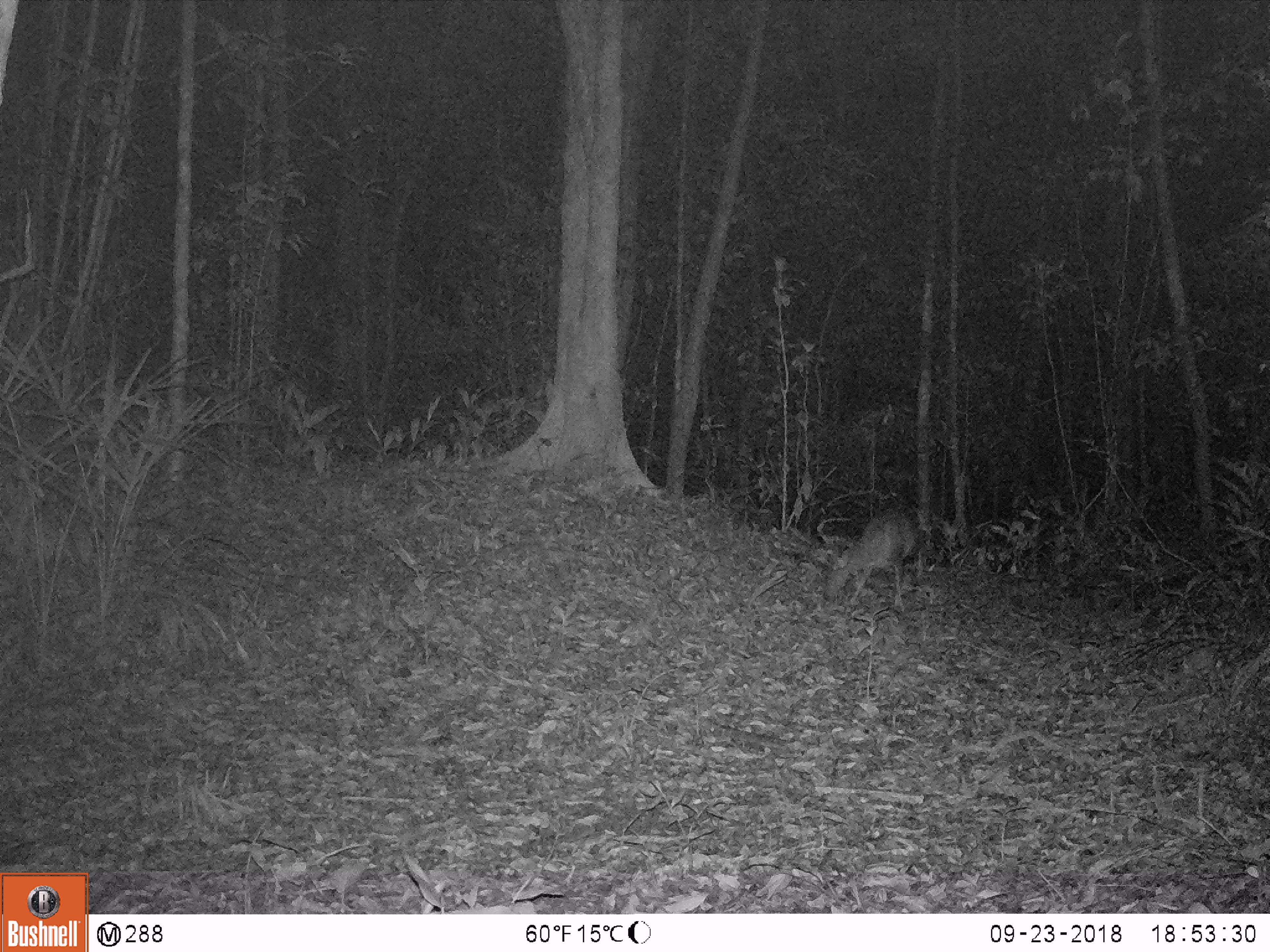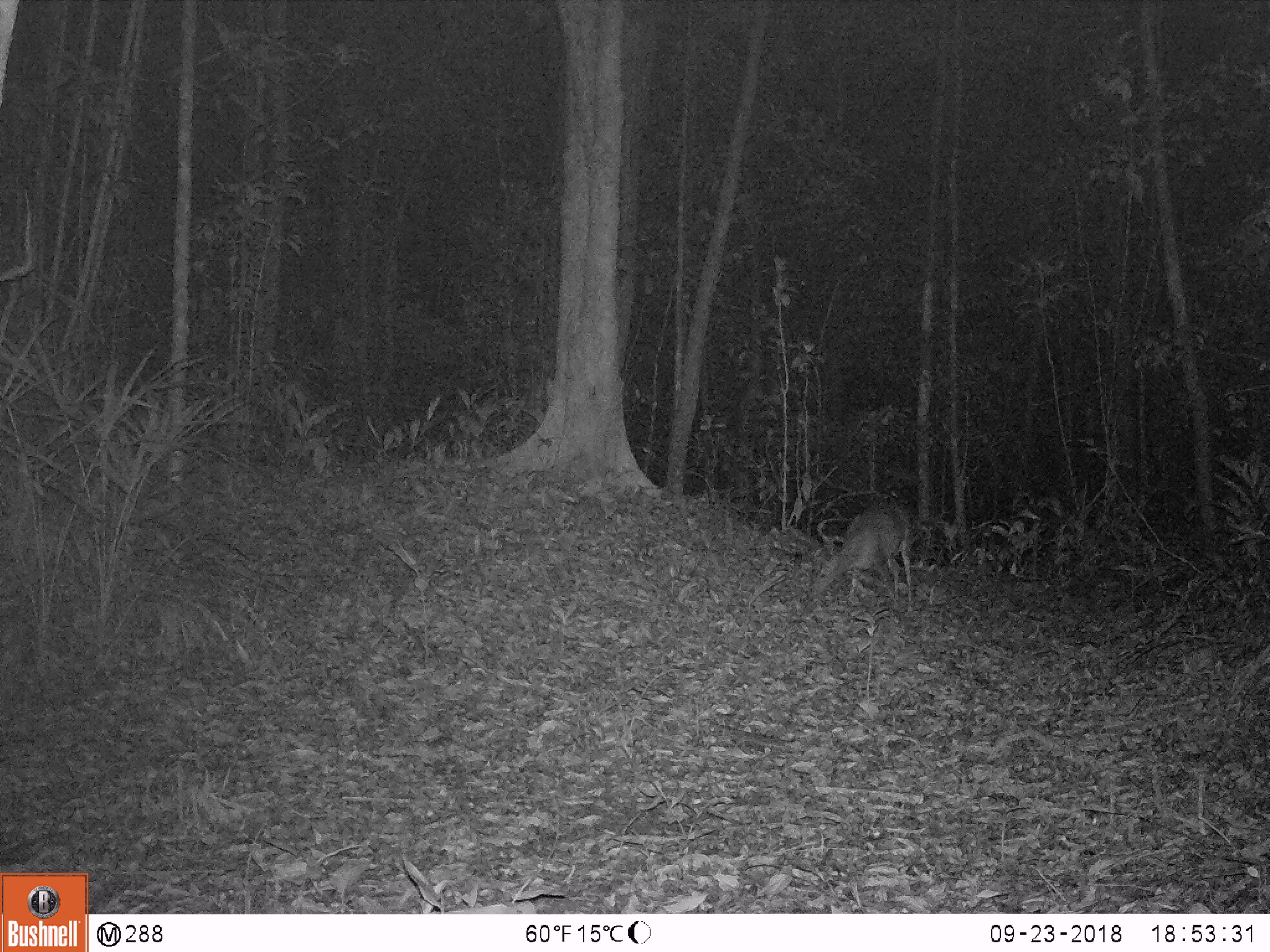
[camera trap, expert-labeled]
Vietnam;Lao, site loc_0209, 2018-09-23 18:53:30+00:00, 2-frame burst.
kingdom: Animalia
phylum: Chordata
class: Mammalia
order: Artiodactyla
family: Cervidae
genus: Muntiacus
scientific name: Muntiacus rooseveltorum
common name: roosevelt's muntjac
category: roosevelts muntjac group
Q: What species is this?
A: Roosevelts muntjac group (roosevelt's muntjac) (Muntiacus rooseveltorum).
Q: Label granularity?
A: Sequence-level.